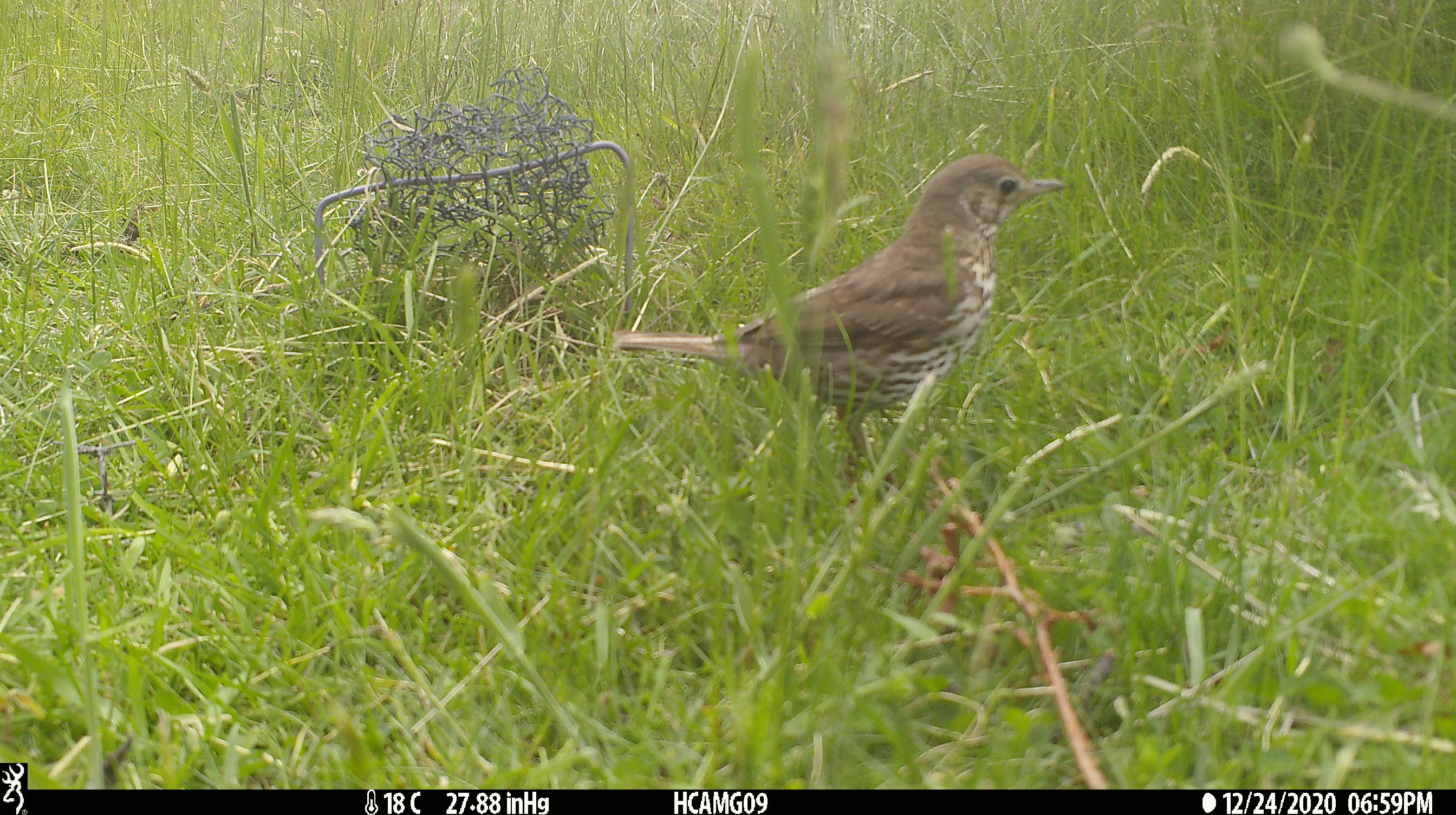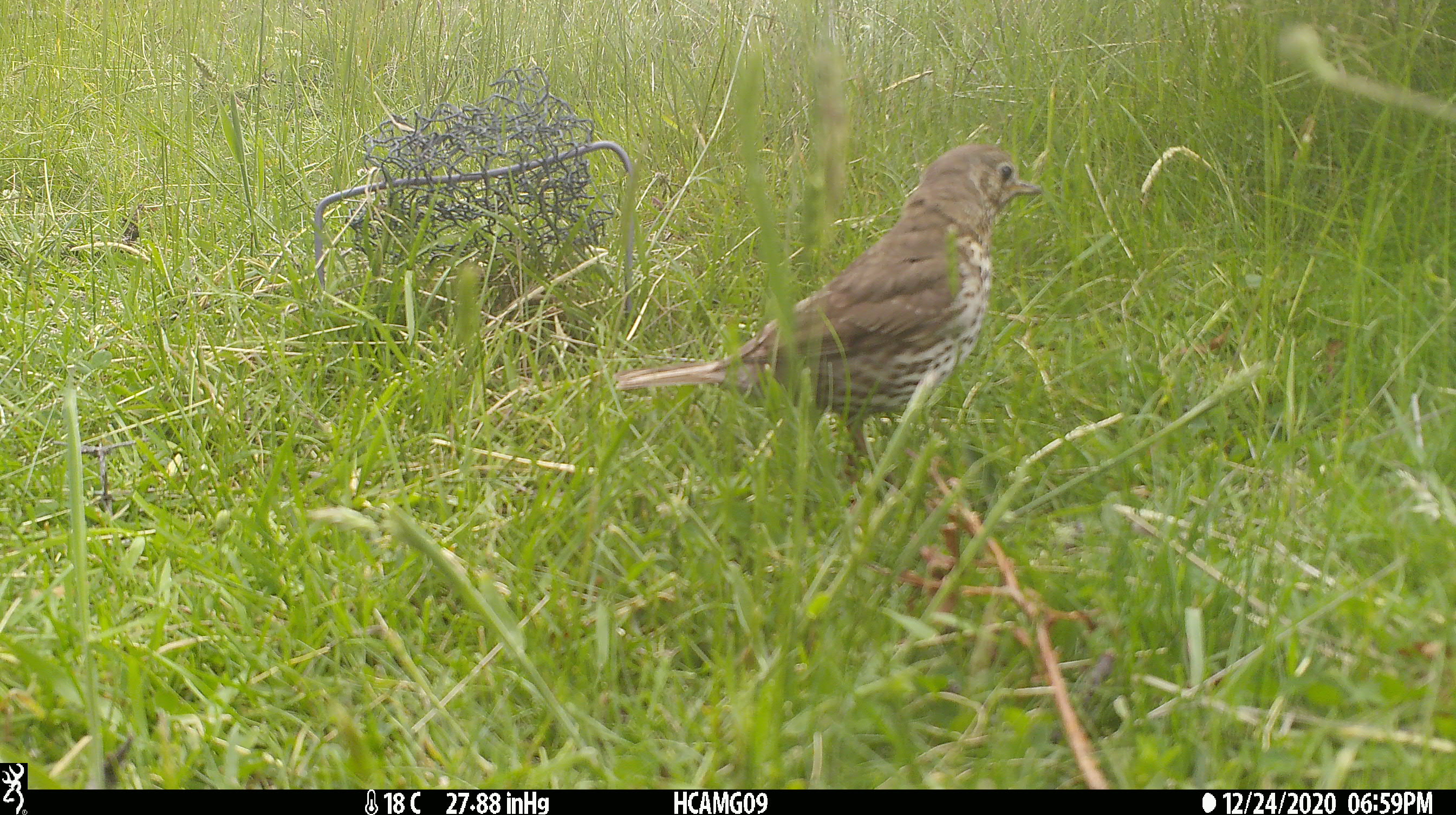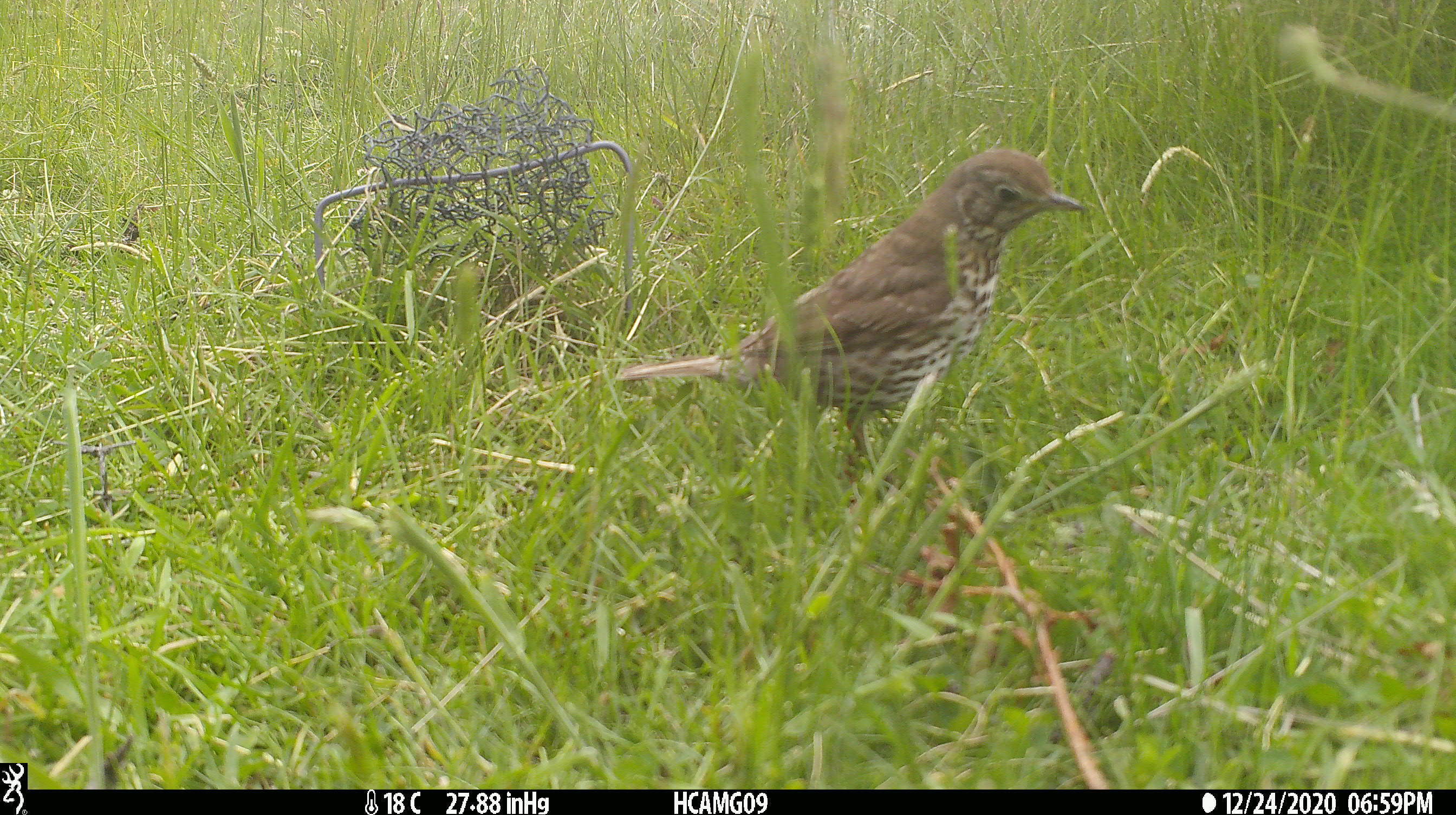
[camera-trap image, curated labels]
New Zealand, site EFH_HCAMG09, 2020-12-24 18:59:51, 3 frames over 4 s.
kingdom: Animalia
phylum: Chordata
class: Aves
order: Passeriformes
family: Turdidae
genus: Turdus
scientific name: Turdus philomelos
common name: song thrush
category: thrush